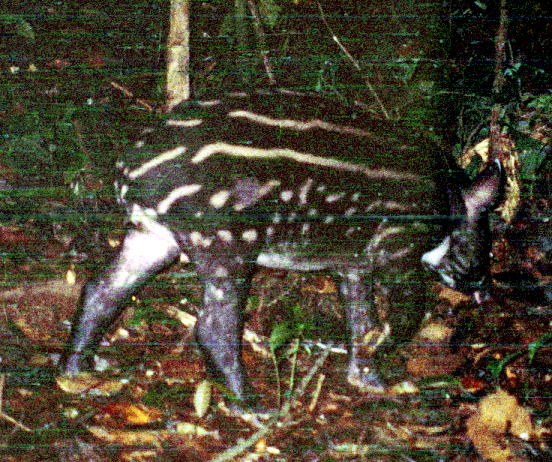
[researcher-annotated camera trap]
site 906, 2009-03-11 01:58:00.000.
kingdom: Animalia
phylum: Chordata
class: Mammalia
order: Perissodactyla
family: Tapiridae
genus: Tapirus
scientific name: Tapirus terrestris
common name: south american tapir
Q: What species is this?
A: Tapirus terrestris (south american tapir).